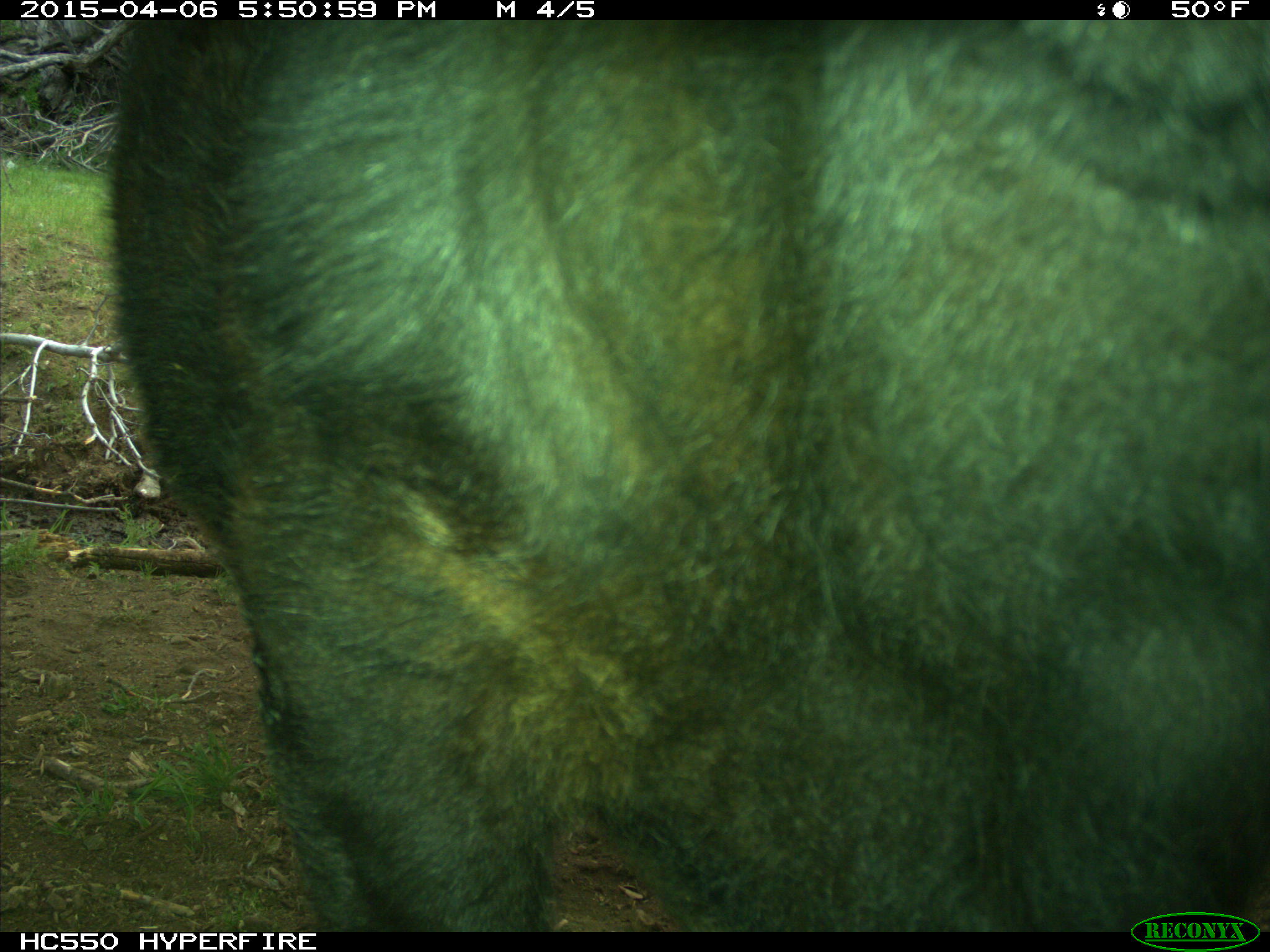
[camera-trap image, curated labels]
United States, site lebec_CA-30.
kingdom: Animalia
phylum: Chordata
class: Mammalia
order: Artiodactyla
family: Bovidae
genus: Bos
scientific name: Bos taurus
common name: domestic cow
Bos taurus (domestic cow).